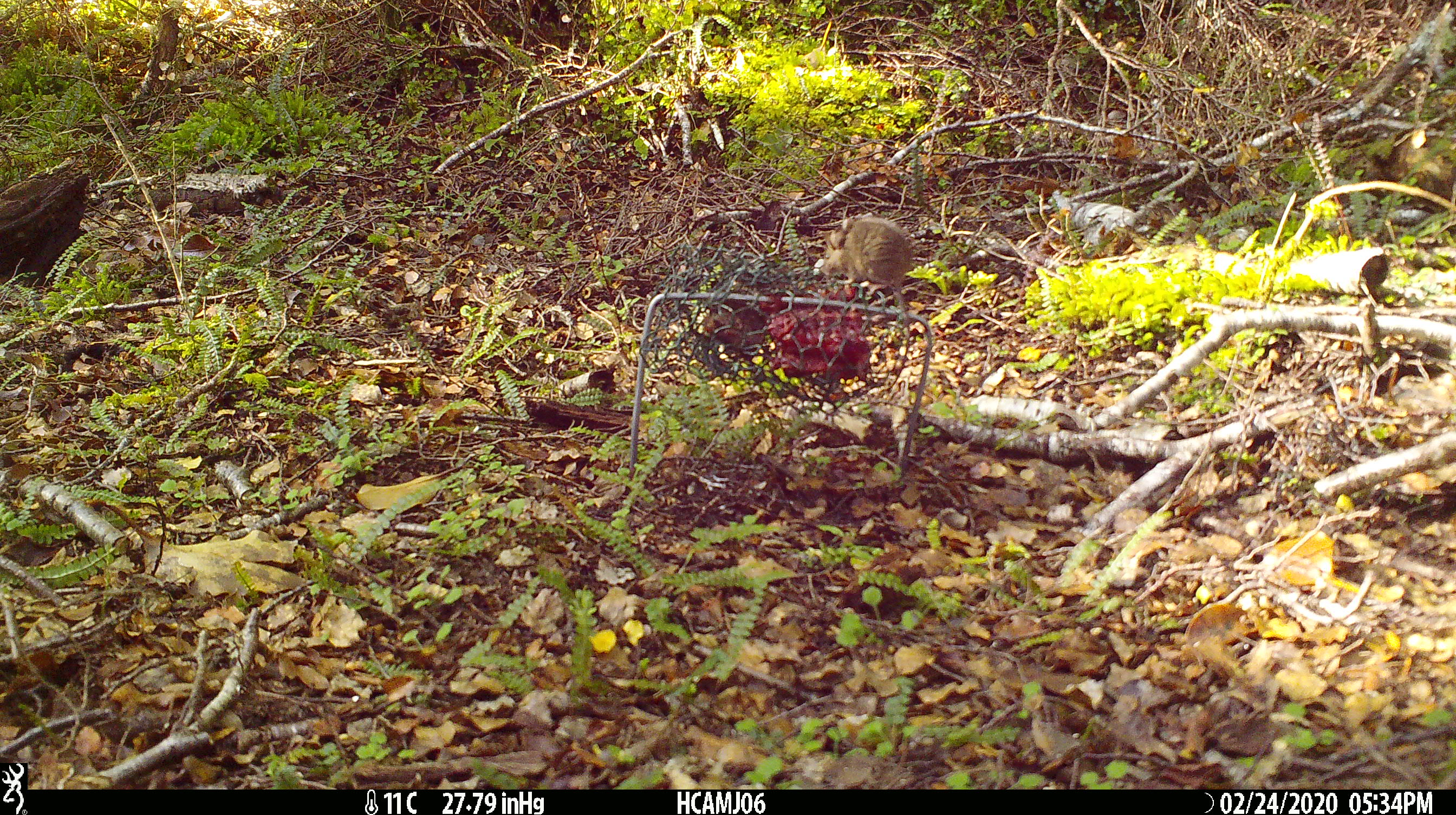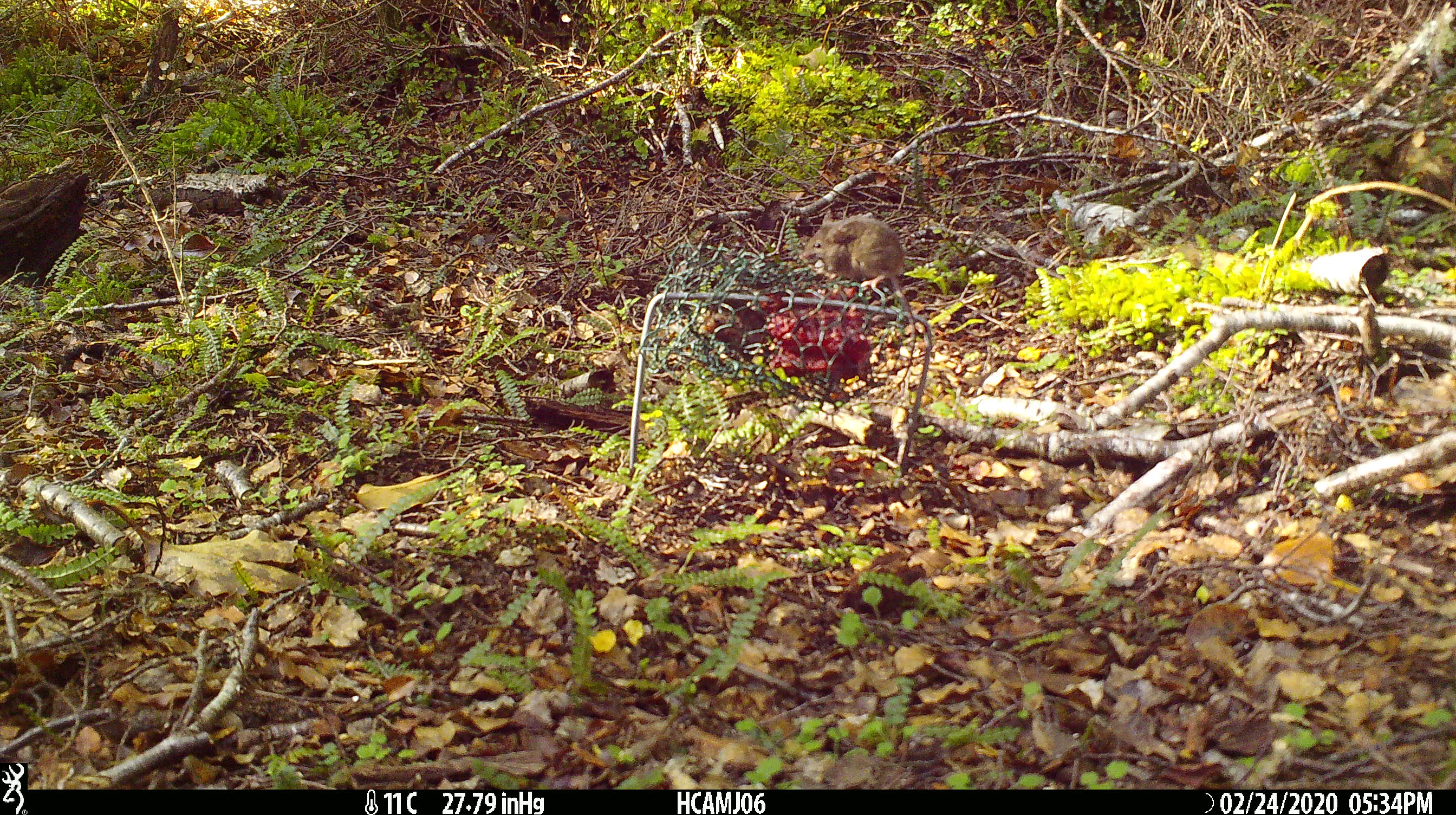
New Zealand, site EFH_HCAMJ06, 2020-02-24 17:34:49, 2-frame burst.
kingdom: Animalia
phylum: Chordata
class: Mammalia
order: Rodentia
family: Muridae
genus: Mus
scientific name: Mus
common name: mouse